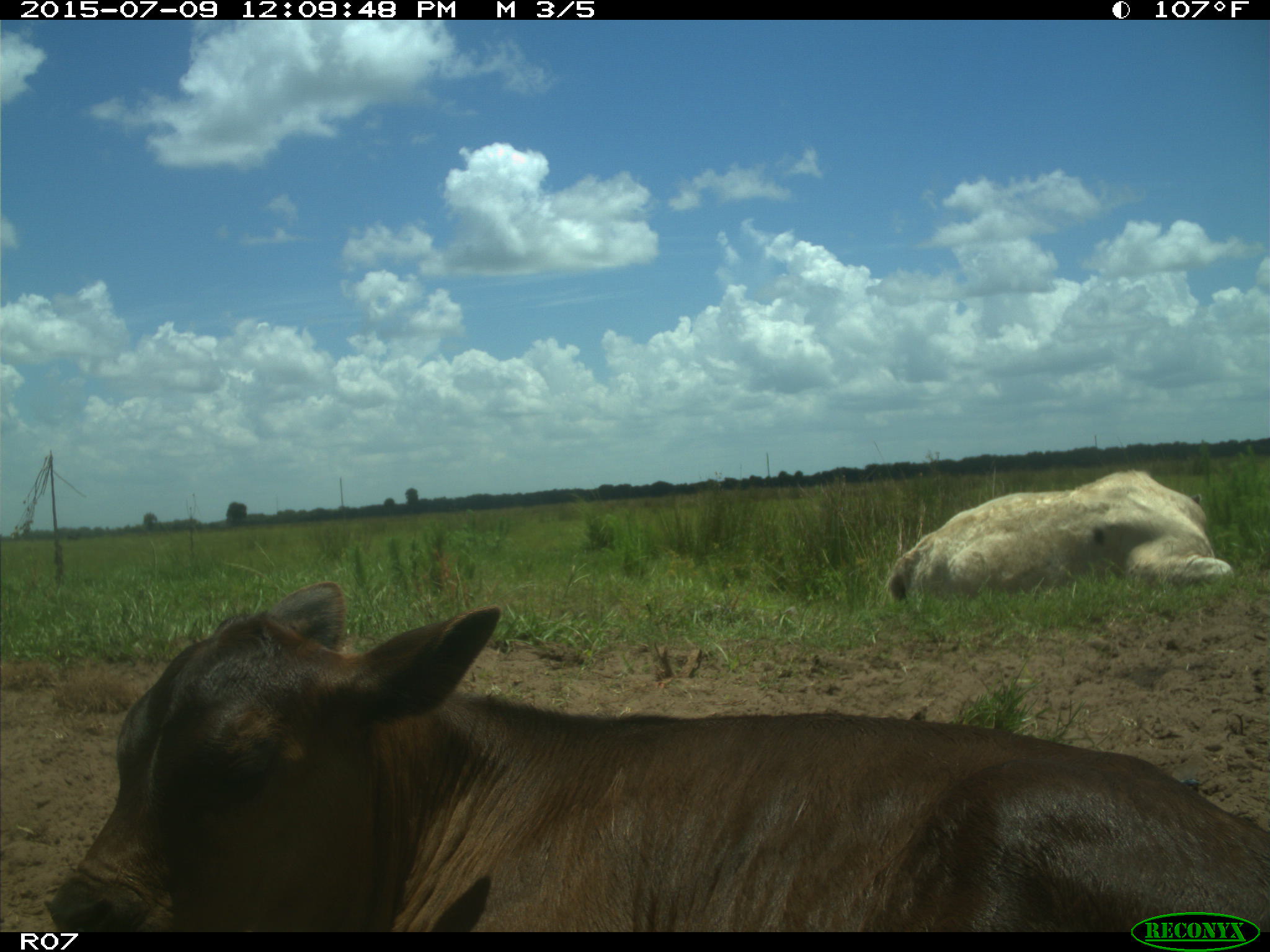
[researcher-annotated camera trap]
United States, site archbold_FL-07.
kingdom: Animalia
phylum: Chordata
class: Mammalia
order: Artiodactyla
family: Bovidae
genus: Bos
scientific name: Bos taurus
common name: domestic cow